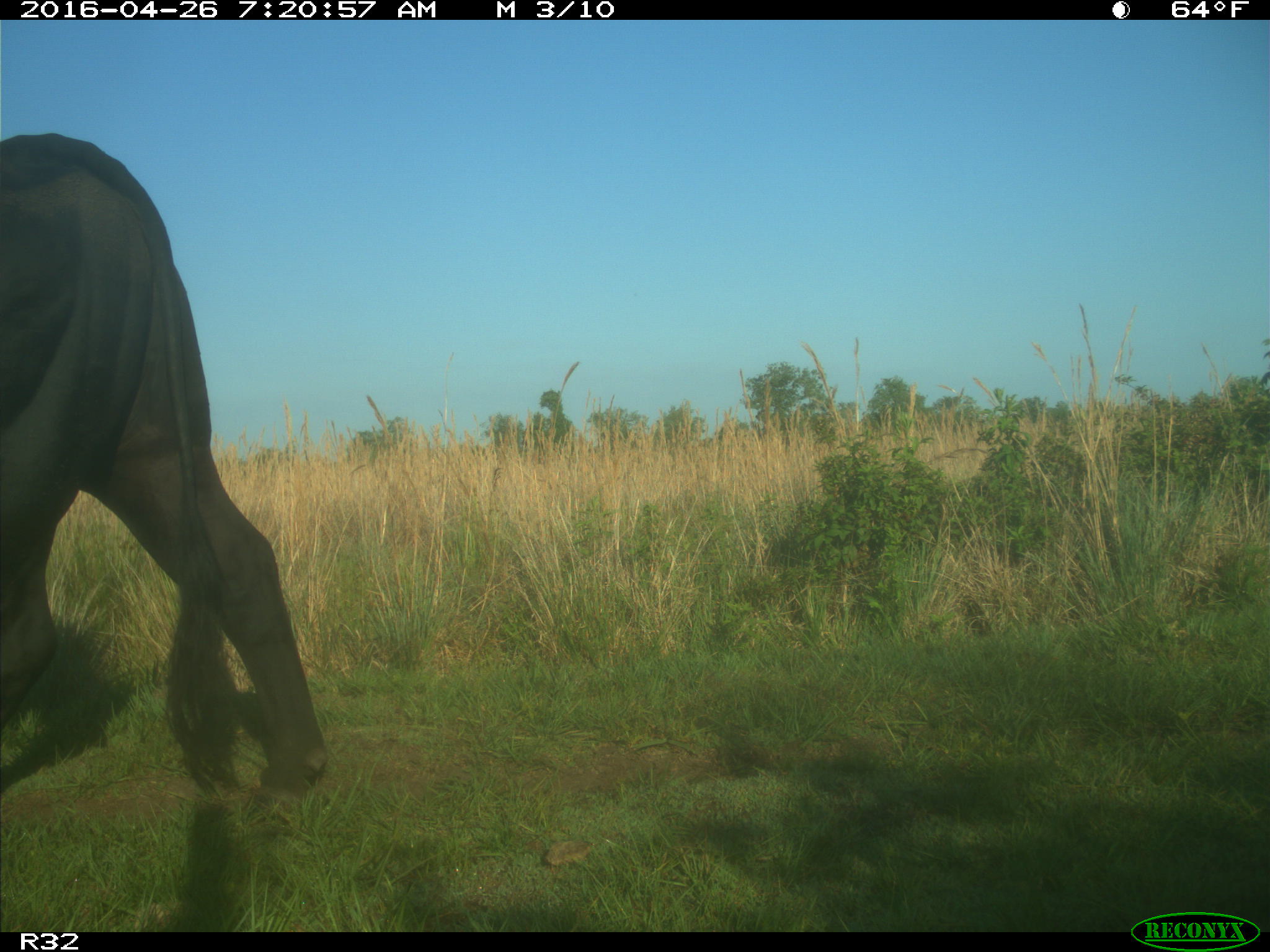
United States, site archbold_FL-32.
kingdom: Animalia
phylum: Chordata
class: Mammalia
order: Artiodactyla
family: Bovidae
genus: Bos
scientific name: Bos taurus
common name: domestic cow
Bos taurus (domestic cow).